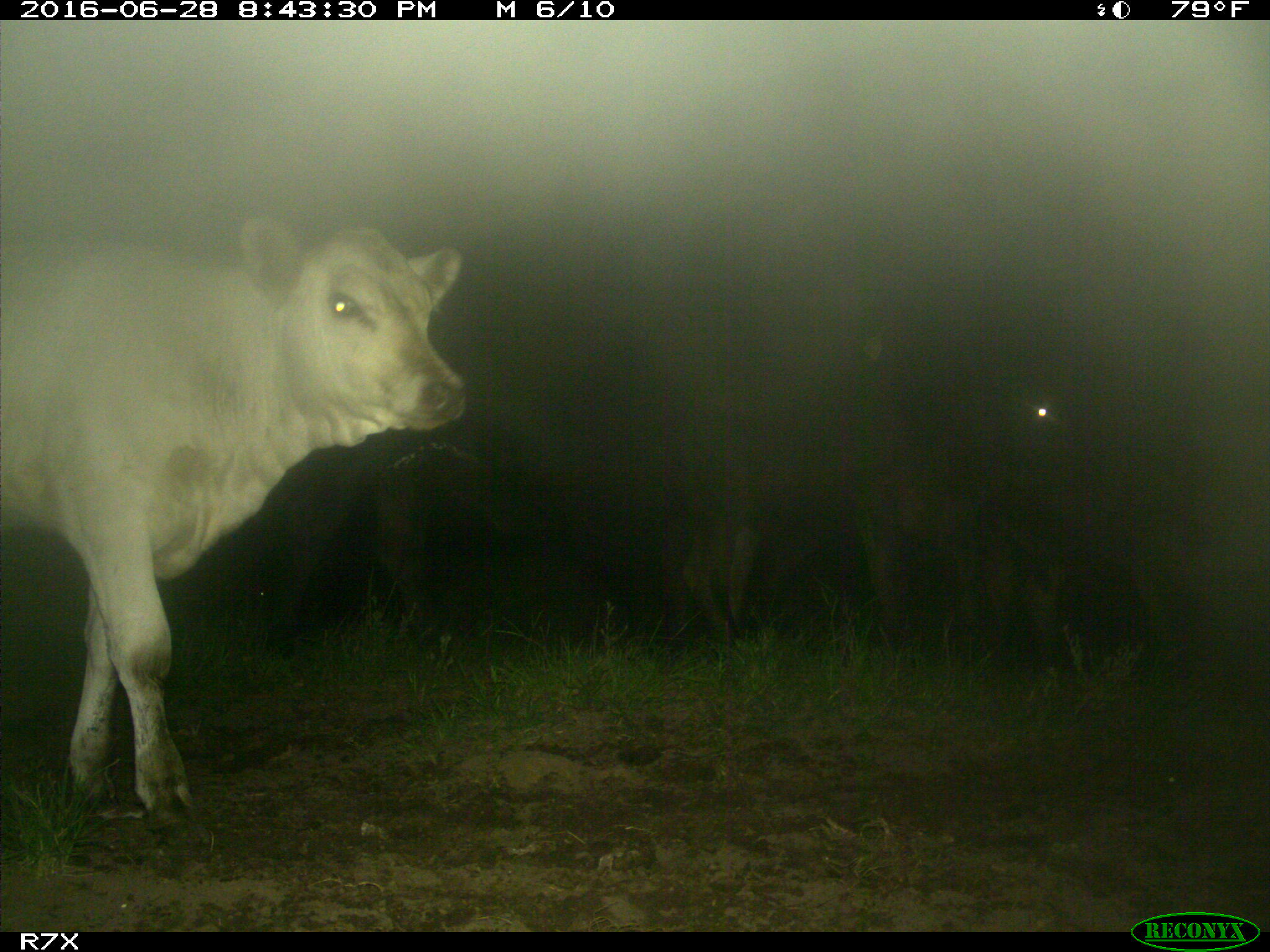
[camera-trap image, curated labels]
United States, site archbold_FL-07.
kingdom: Animalia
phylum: Chordata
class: Mammalia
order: Artiodactyla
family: Bovidae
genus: Bos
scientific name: Bos taurus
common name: domestic cow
Bos taurus (domestic cow).